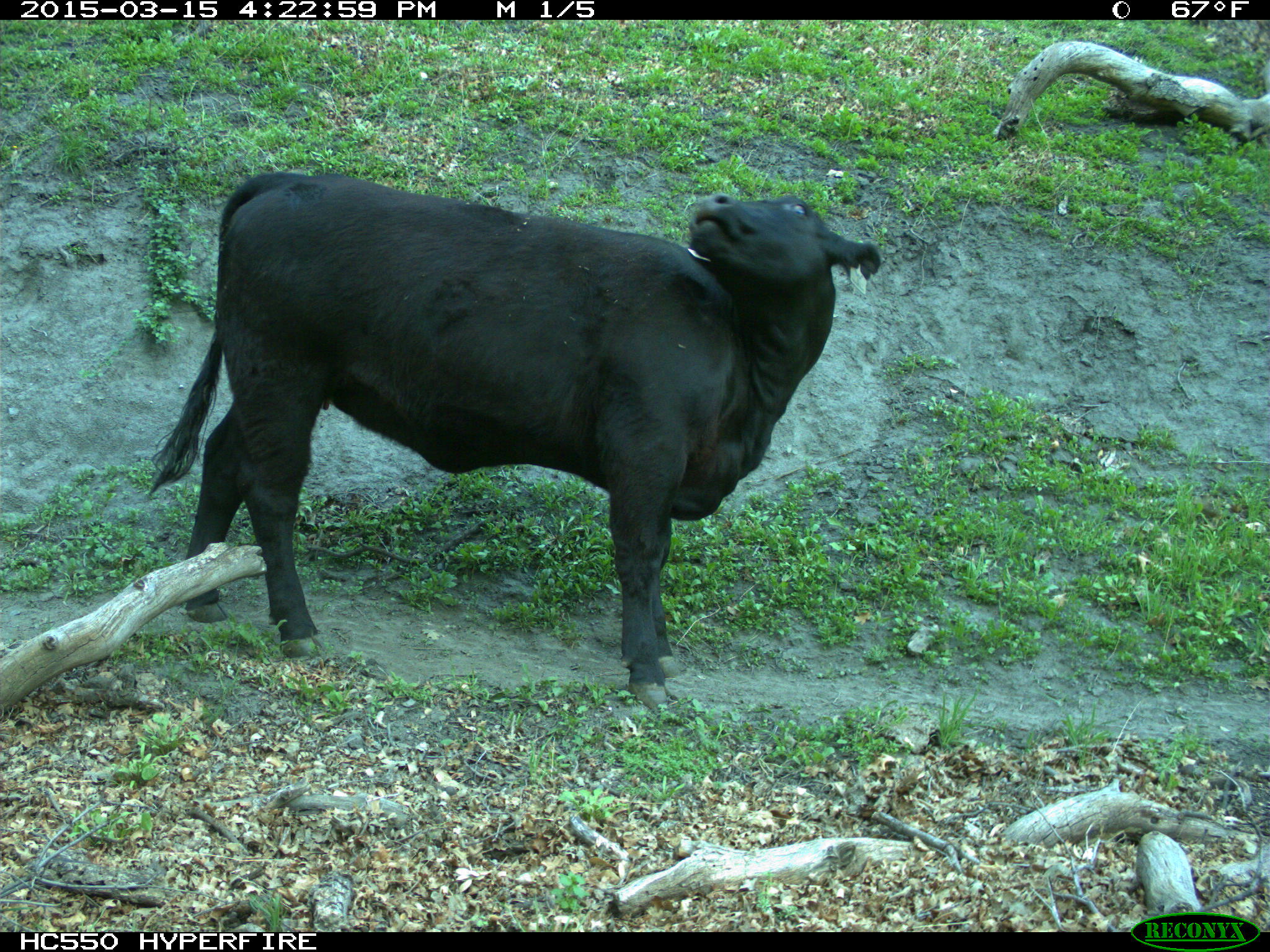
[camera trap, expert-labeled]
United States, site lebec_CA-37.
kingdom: Animalia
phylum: Chordata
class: Mammalia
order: Artiodactyla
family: Bovidae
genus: Bos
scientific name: Bos taurus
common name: domestic cow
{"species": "Bos taurus (domestic cow)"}